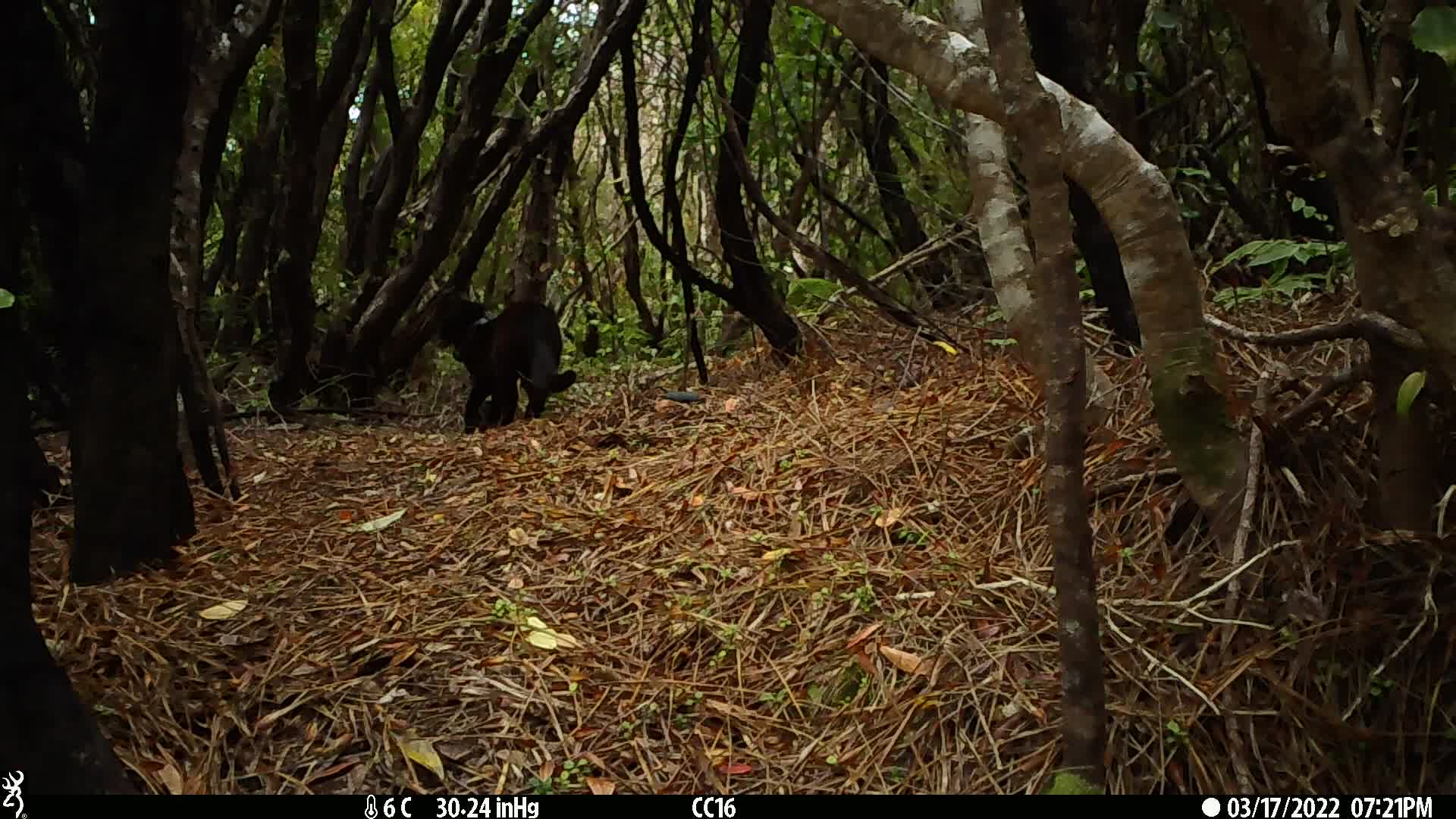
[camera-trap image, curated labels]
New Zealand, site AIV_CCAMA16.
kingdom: Animalia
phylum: Chordata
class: Mammalia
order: Carnivora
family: Felidae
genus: Felis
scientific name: Felis catus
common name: domestic cat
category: cat